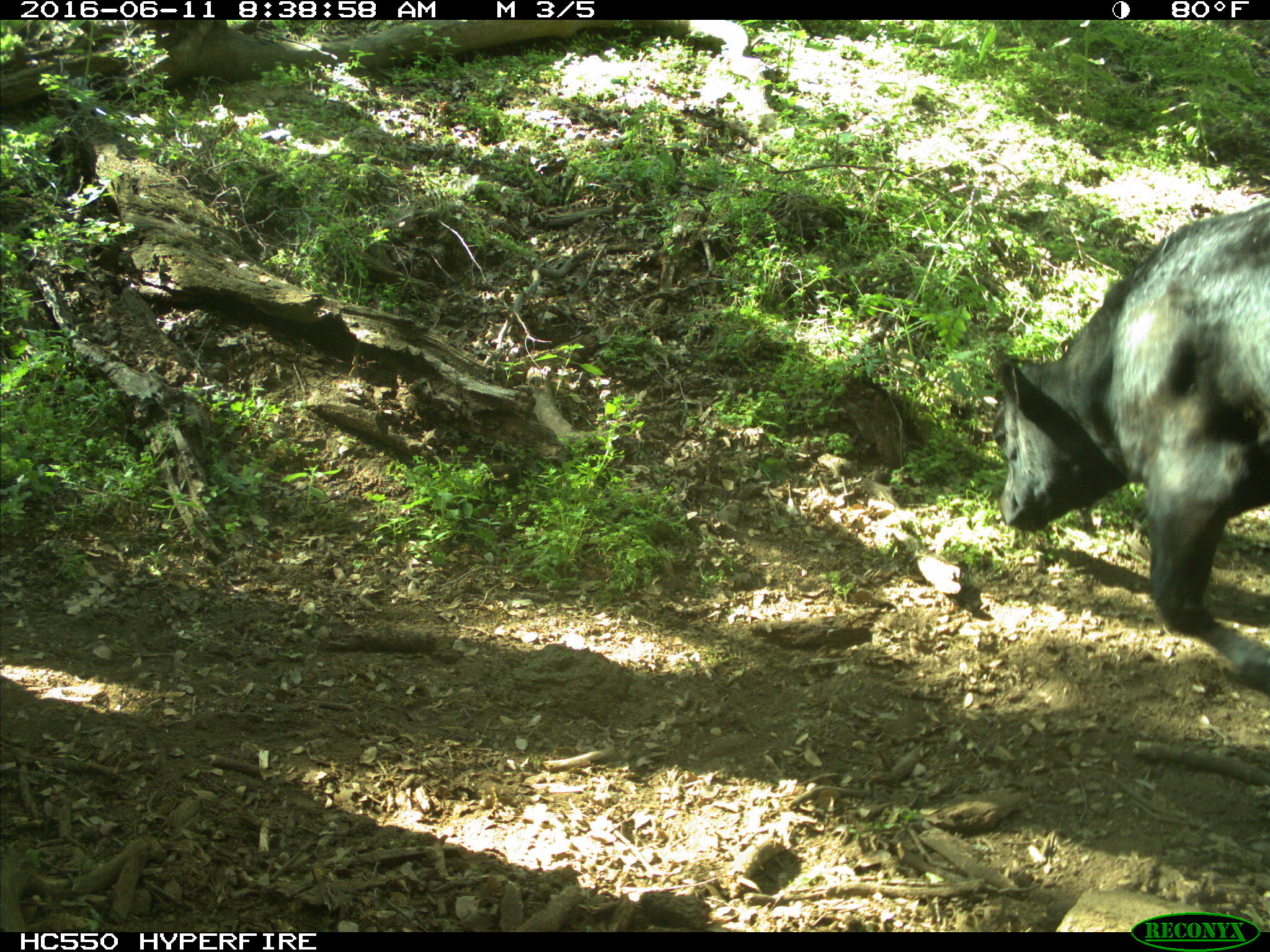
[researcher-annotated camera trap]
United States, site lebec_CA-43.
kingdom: Animalia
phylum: Chordata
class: Mammalia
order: Artiodactyla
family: Bovidae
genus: Bos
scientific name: Bos taurus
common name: domestic cow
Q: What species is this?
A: Bos taurus (domestic cow).